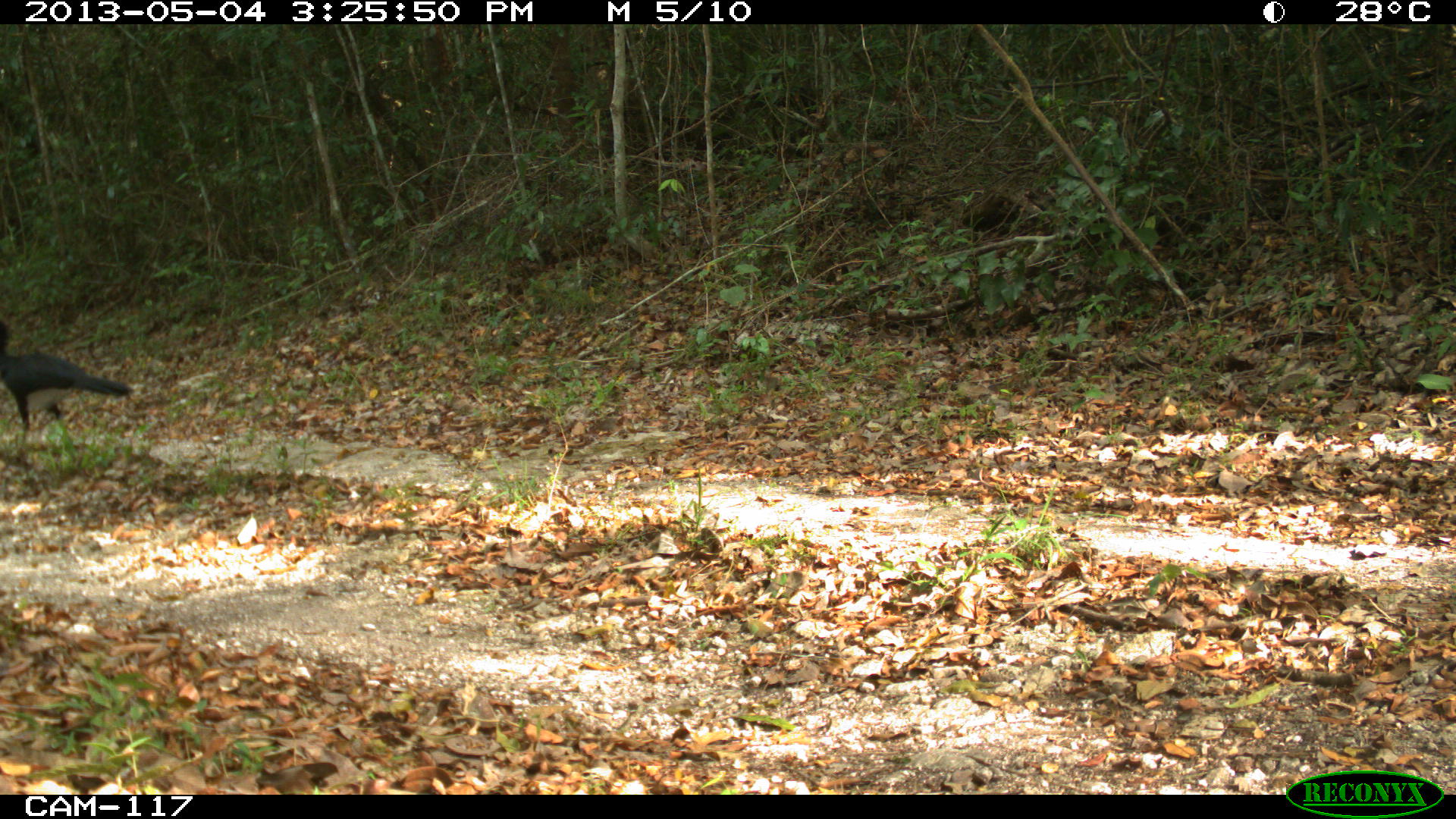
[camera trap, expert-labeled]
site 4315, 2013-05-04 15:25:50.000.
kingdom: Animalia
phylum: Chordata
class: Aves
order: Galliformes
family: Cracidae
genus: Crax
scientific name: Crax rubra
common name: great curassow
Crax rubra (great curassow), count 1, sex male.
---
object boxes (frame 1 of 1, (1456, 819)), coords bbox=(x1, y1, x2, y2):
crax rubra: bbox=(0, 317, 134, 458)